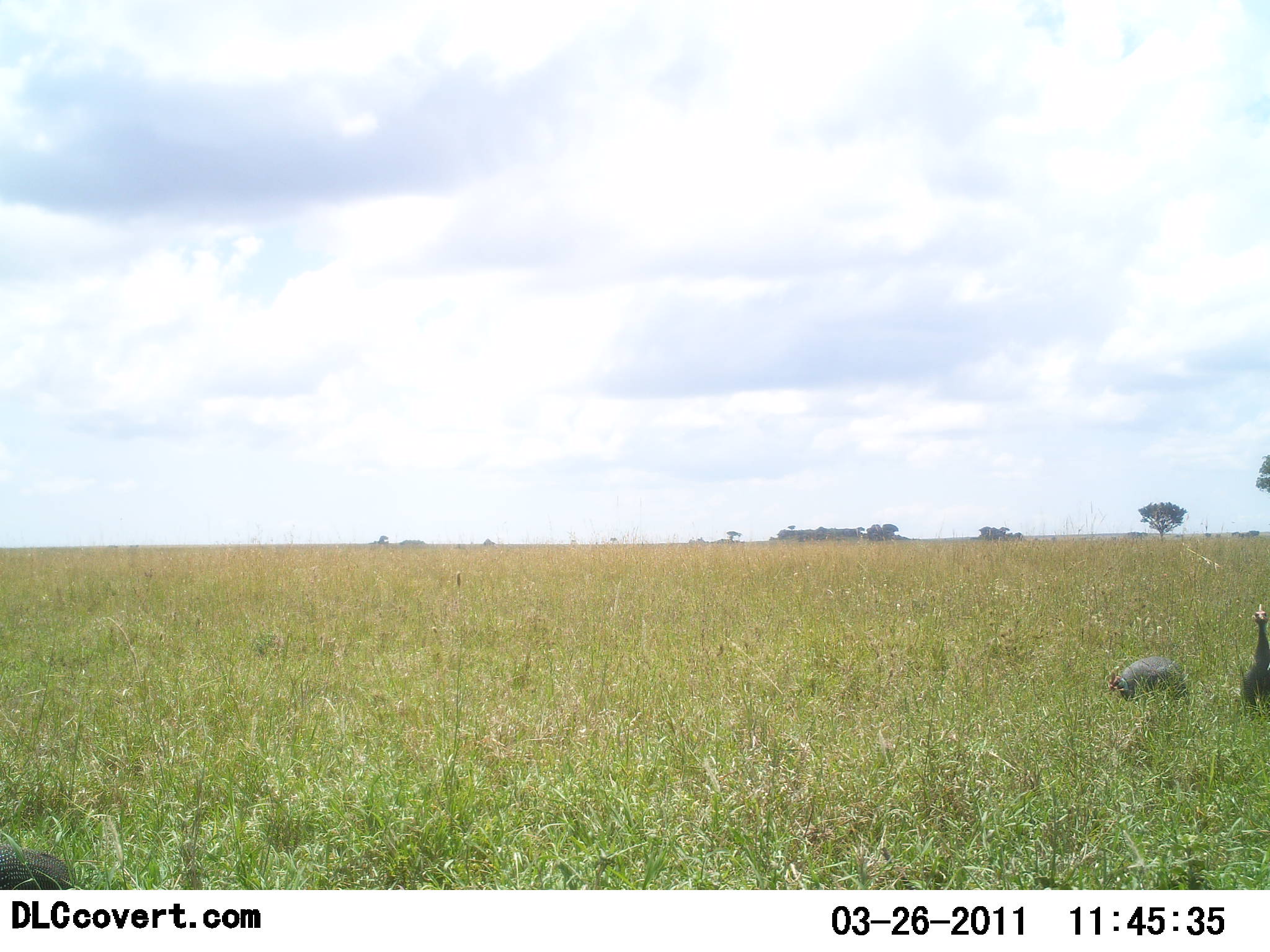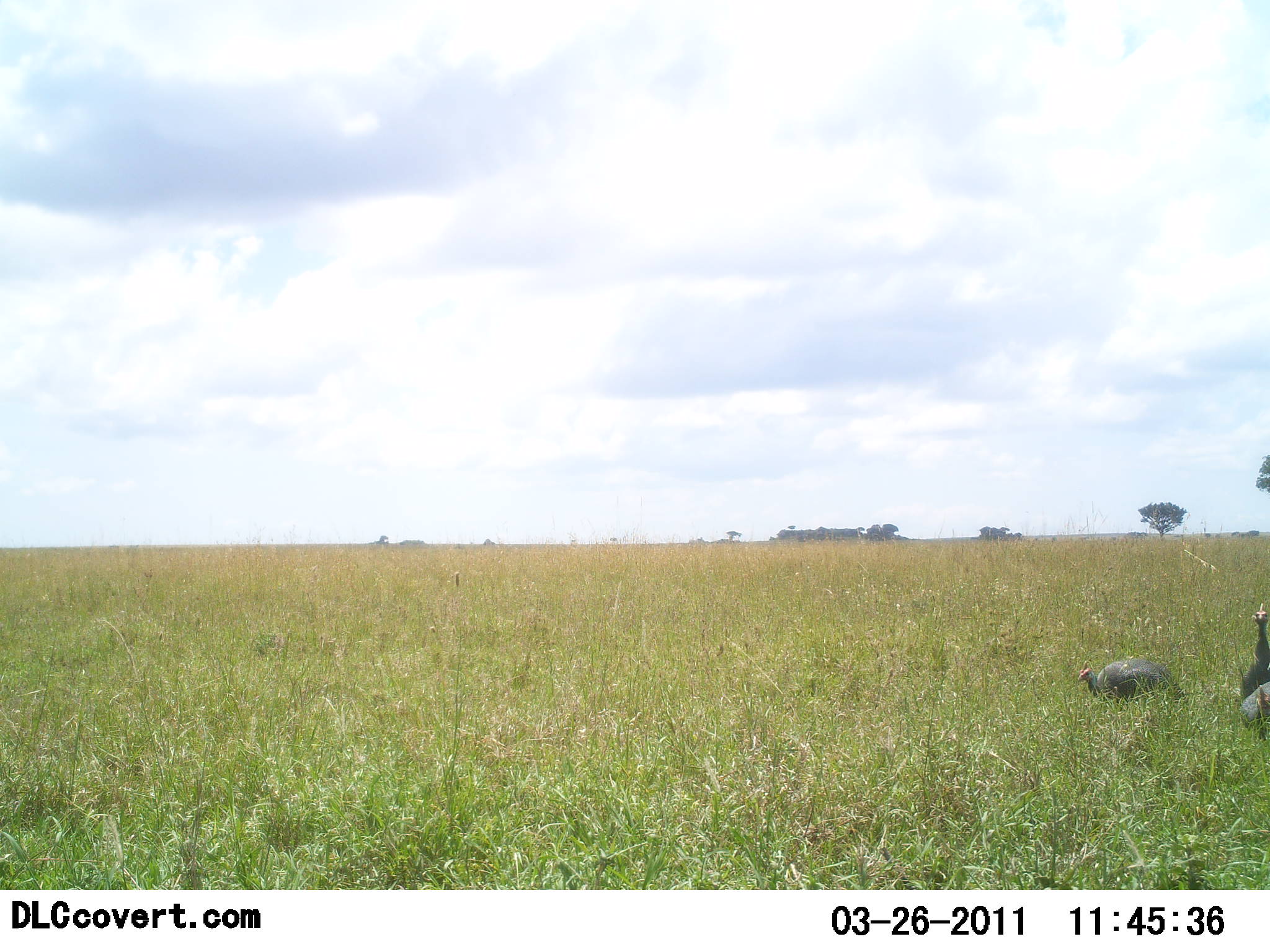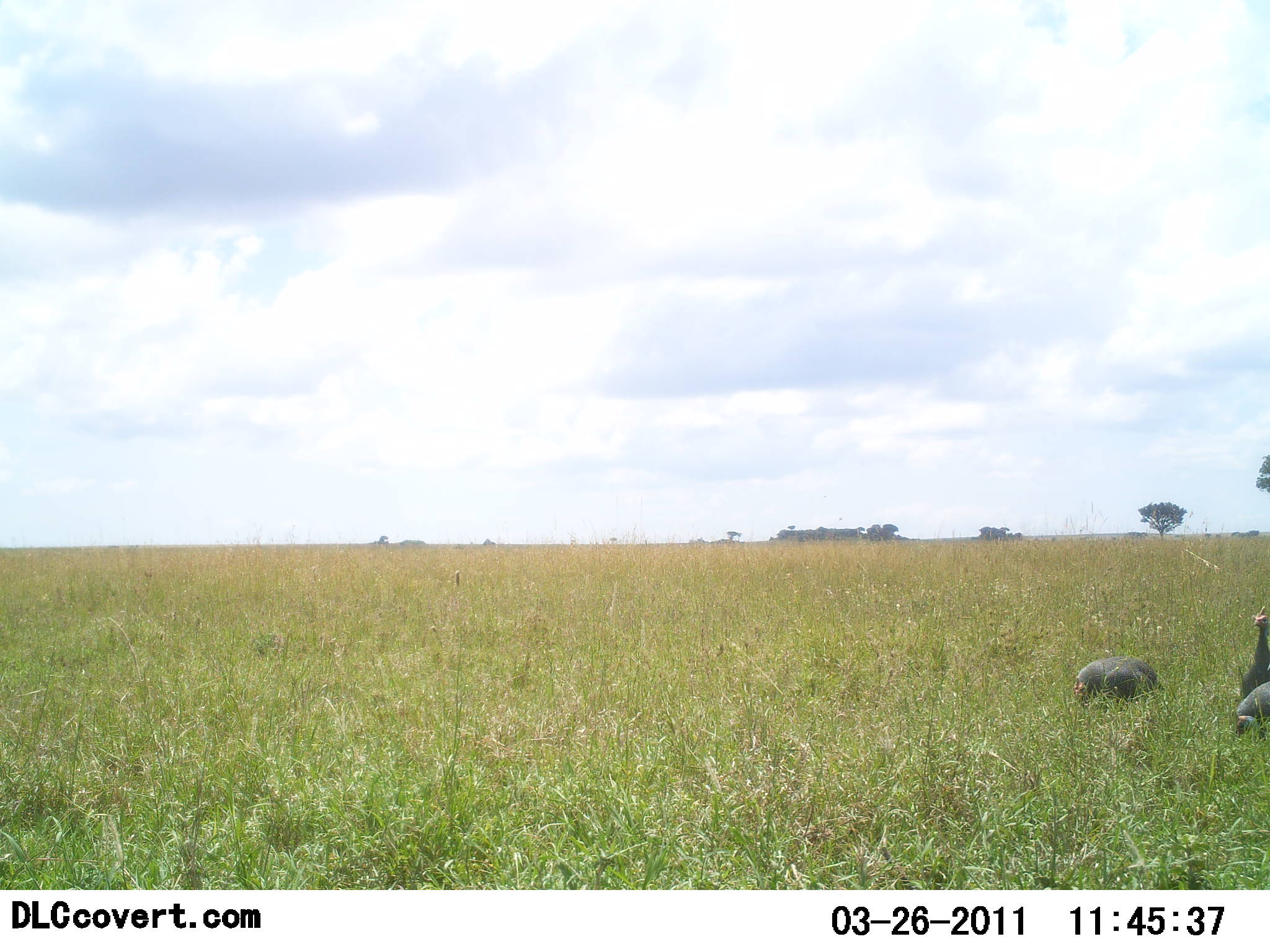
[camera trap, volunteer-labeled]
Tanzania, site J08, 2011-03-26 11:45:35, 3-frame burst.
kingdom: Animalia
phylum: Chordata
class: Aves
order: Galliformes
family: Numididae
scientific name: Numididae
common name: guinea fowl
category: guineafowl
Guineafowl (guinea fowl) (Numididae), count 3. Behavior (volunteer vote fractions): standing 64%, resting 0%, moving 27%, interacting 0%. Young present (vote fraction): 0%. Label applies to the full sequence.